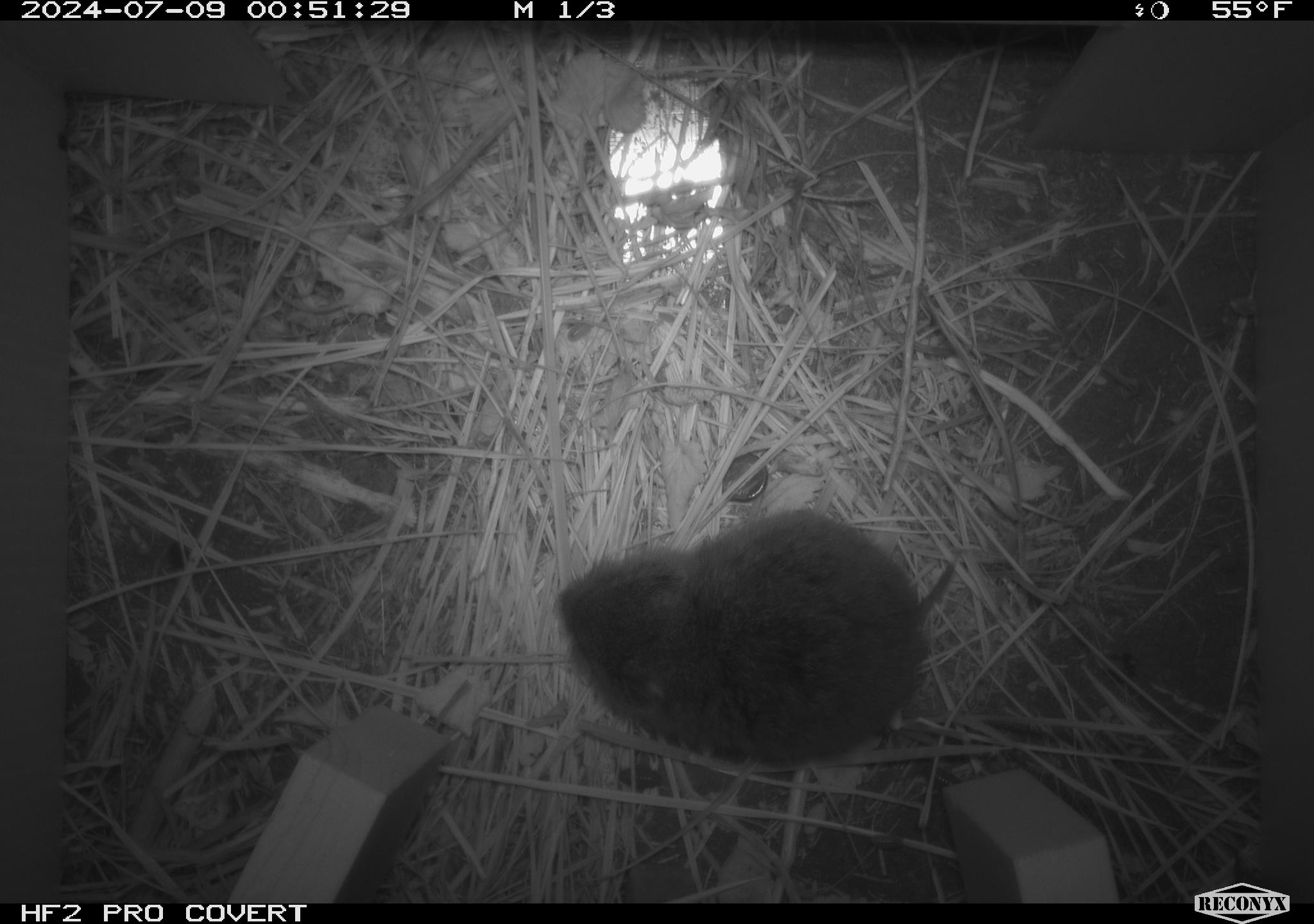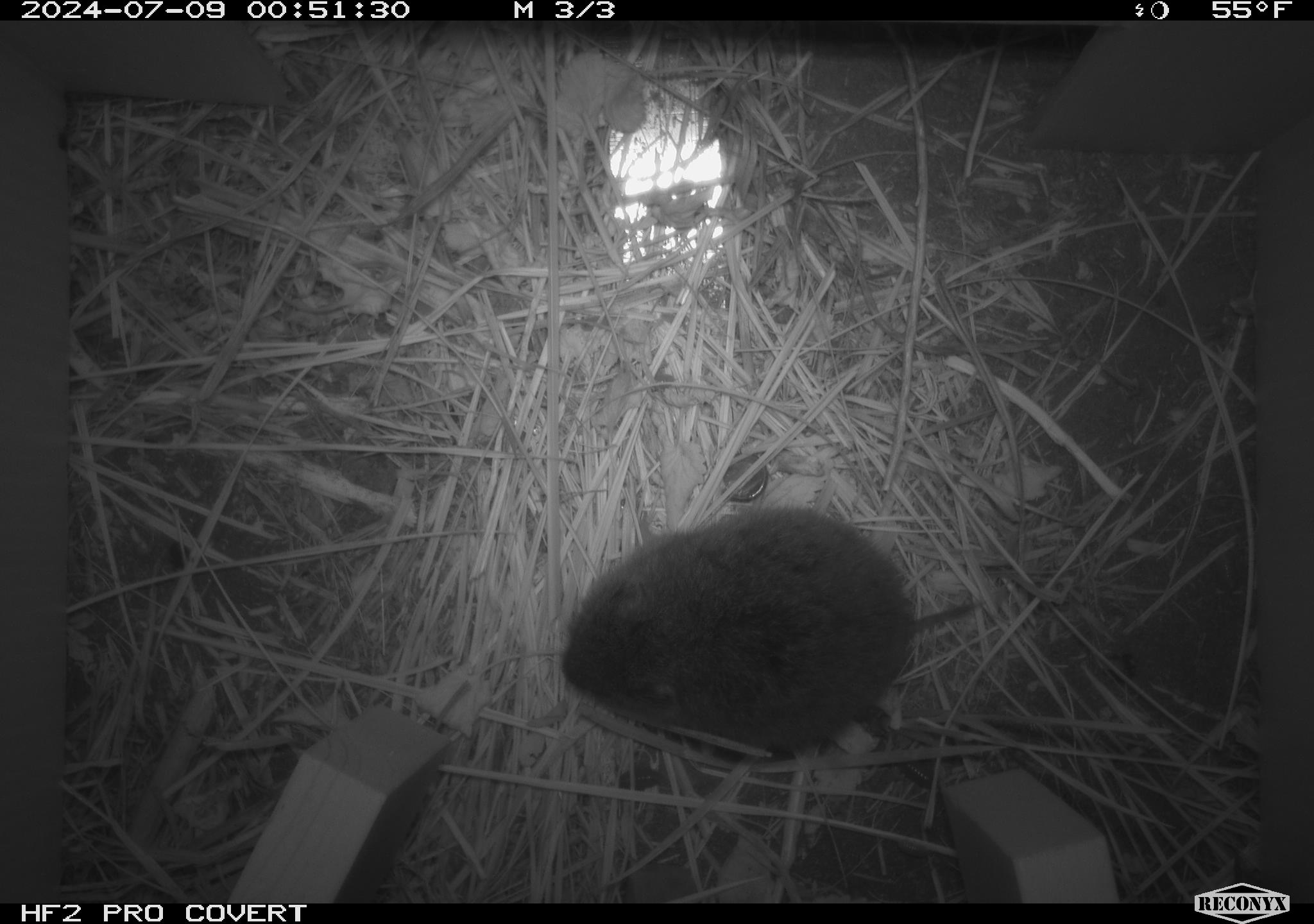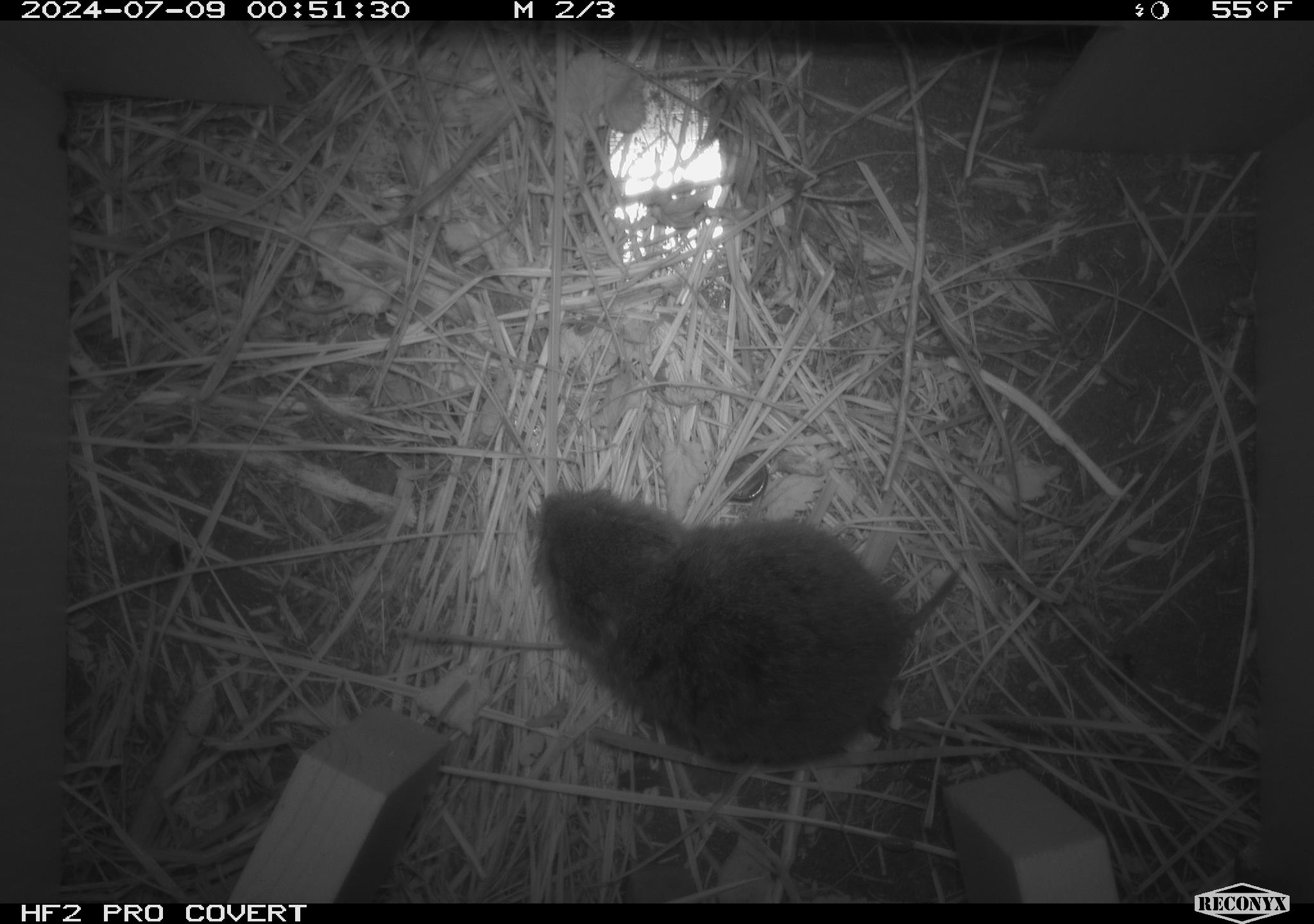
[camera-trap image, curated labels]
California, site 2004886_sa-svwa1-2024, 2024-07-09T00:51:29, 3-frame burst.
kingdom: Animalia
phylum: Chordata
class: Mammalia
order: Rodentia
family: Cricetidae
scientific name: Arvicolinae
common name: voles, lemmings, and muskrats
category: arvicolinae subfamily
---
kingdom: Animalia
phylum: Arthropoda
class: Malacostraca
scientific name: Malacostraca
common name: amphipods, crabs, isopods, krill, lobsters and shrimps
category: malacostracan